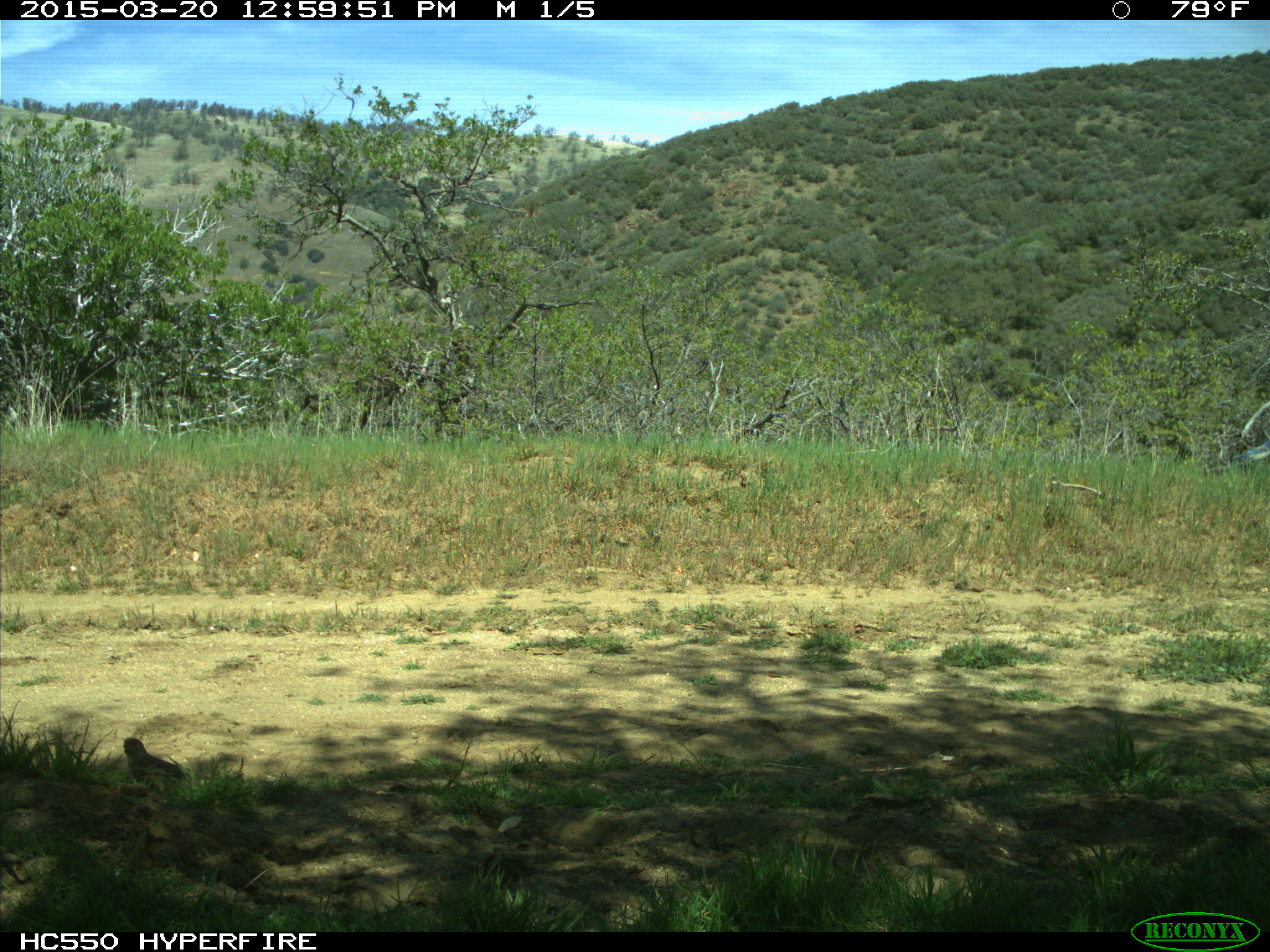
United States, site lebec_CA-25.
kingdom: Animalia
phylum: Chordata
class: Aves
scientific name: Aves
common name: birds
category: unidentified bird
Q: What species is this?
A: Unidentified bird (birds) (Aves).